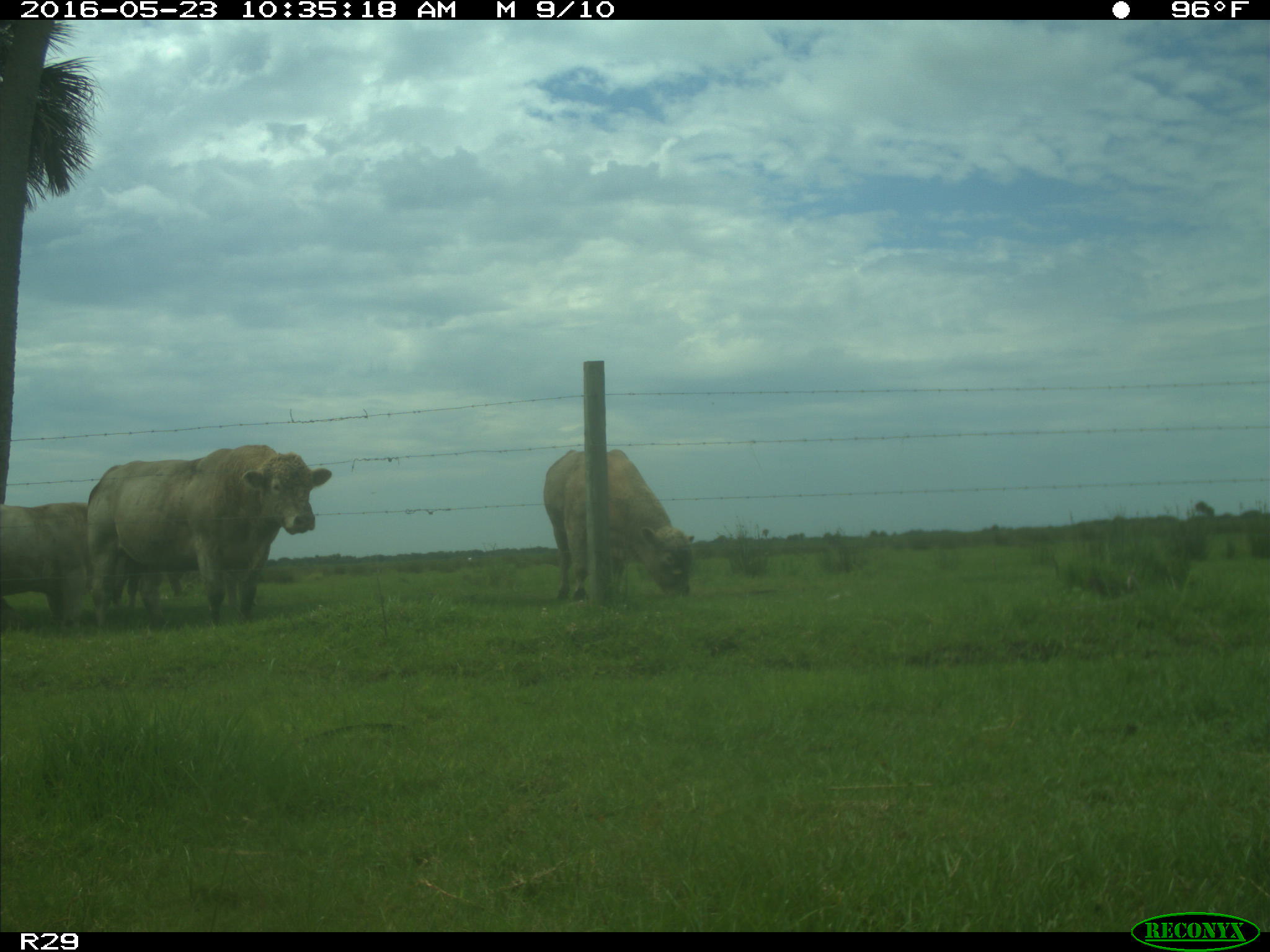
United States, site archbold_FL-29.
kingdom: Animalia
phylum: Chordata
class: Mammalia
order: Artiodactyla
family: Bovidae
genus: Bos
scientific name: Bos taurus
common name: domestic cow